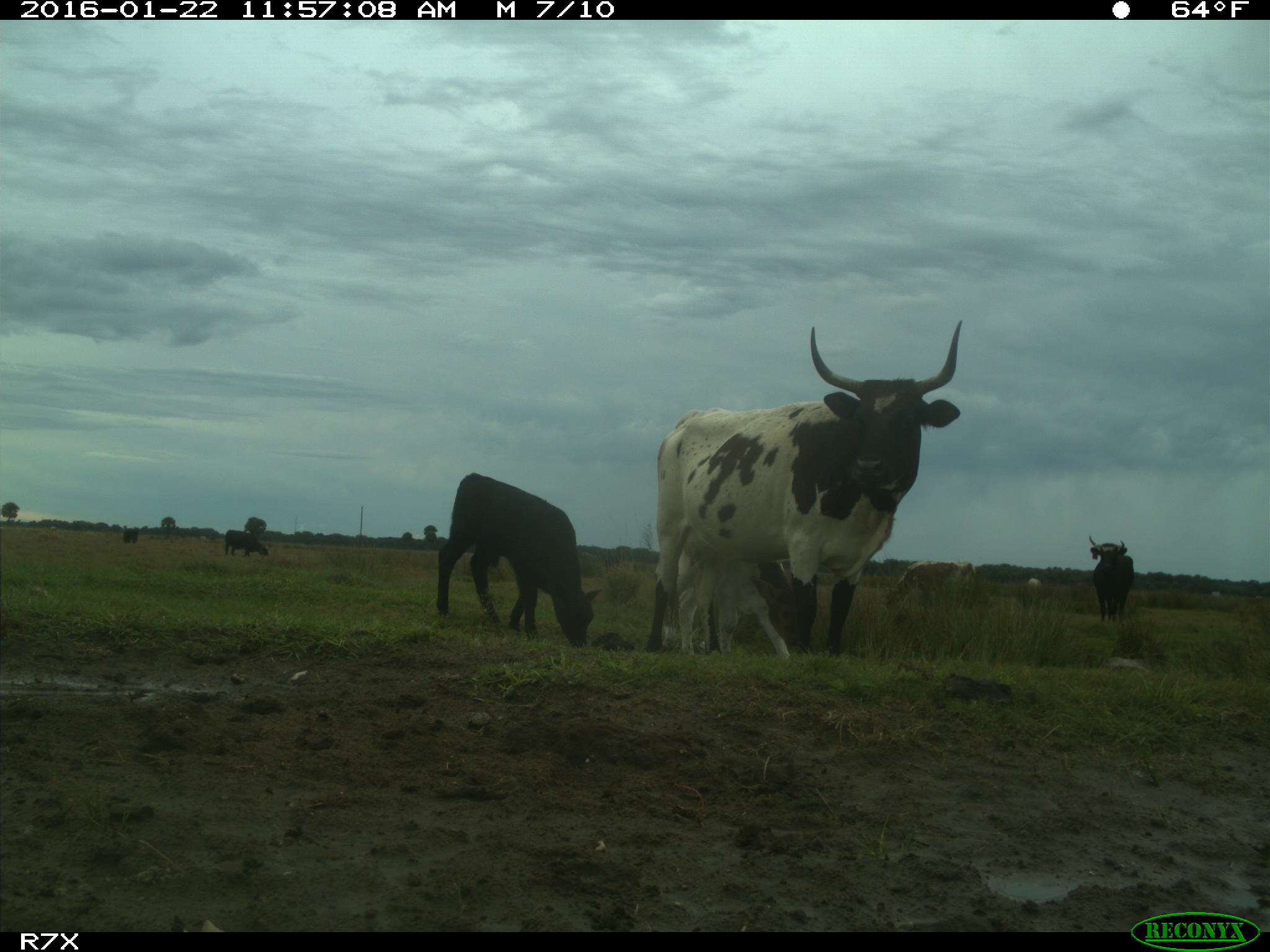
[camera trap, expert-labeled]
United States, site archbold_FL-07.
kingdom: Animalia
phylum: Chordata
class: Mammalia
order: Artiodactyla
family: Bovidae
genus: Bos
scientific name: Bos taurus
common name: domestic cow